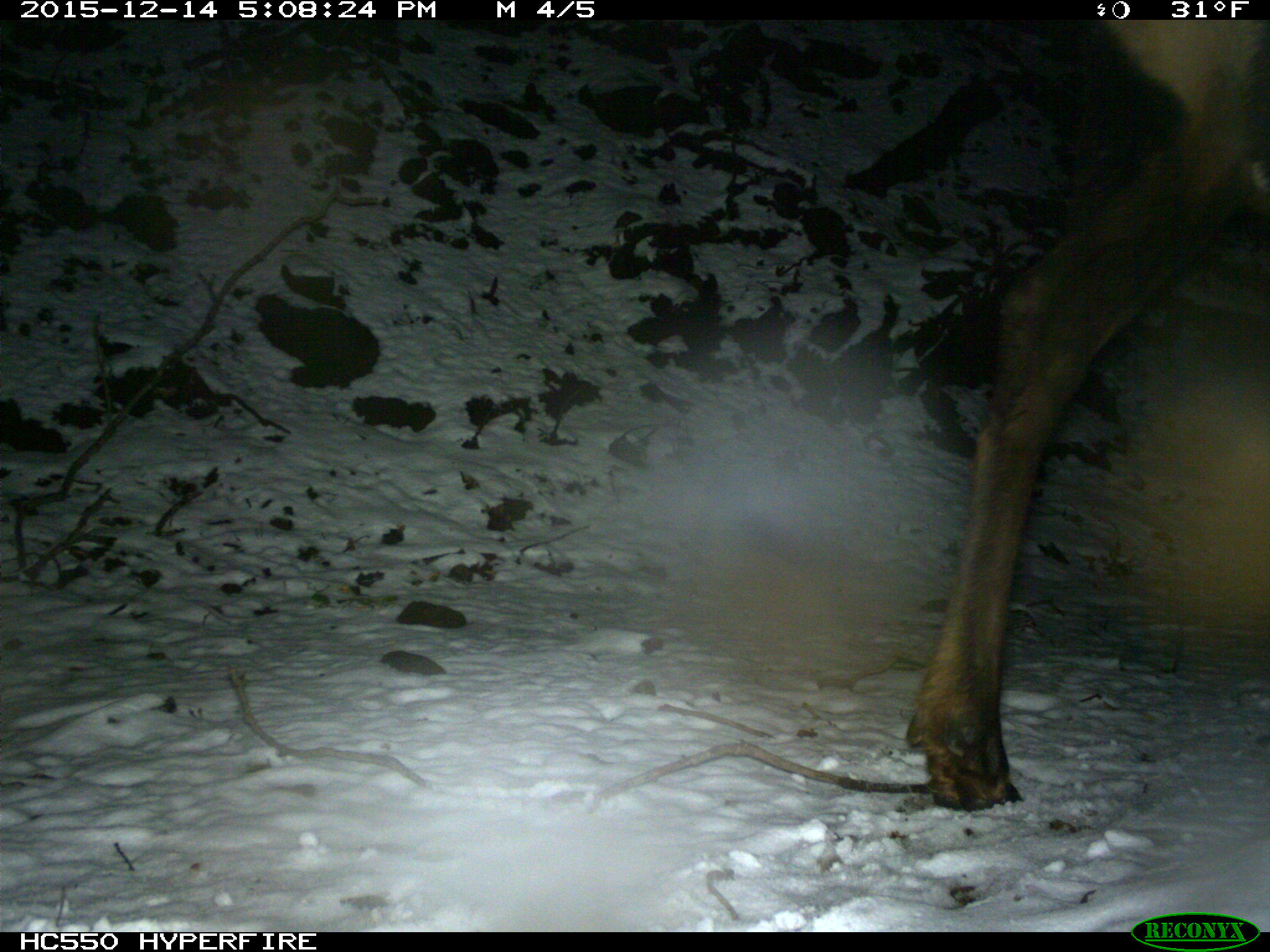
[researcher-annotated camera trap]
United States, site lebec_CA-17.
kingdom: Animalia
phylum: Chordata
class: Mammalia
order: Artiodactyla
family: Cervidae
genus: Cervus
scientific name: Cervus canadensis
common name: elk